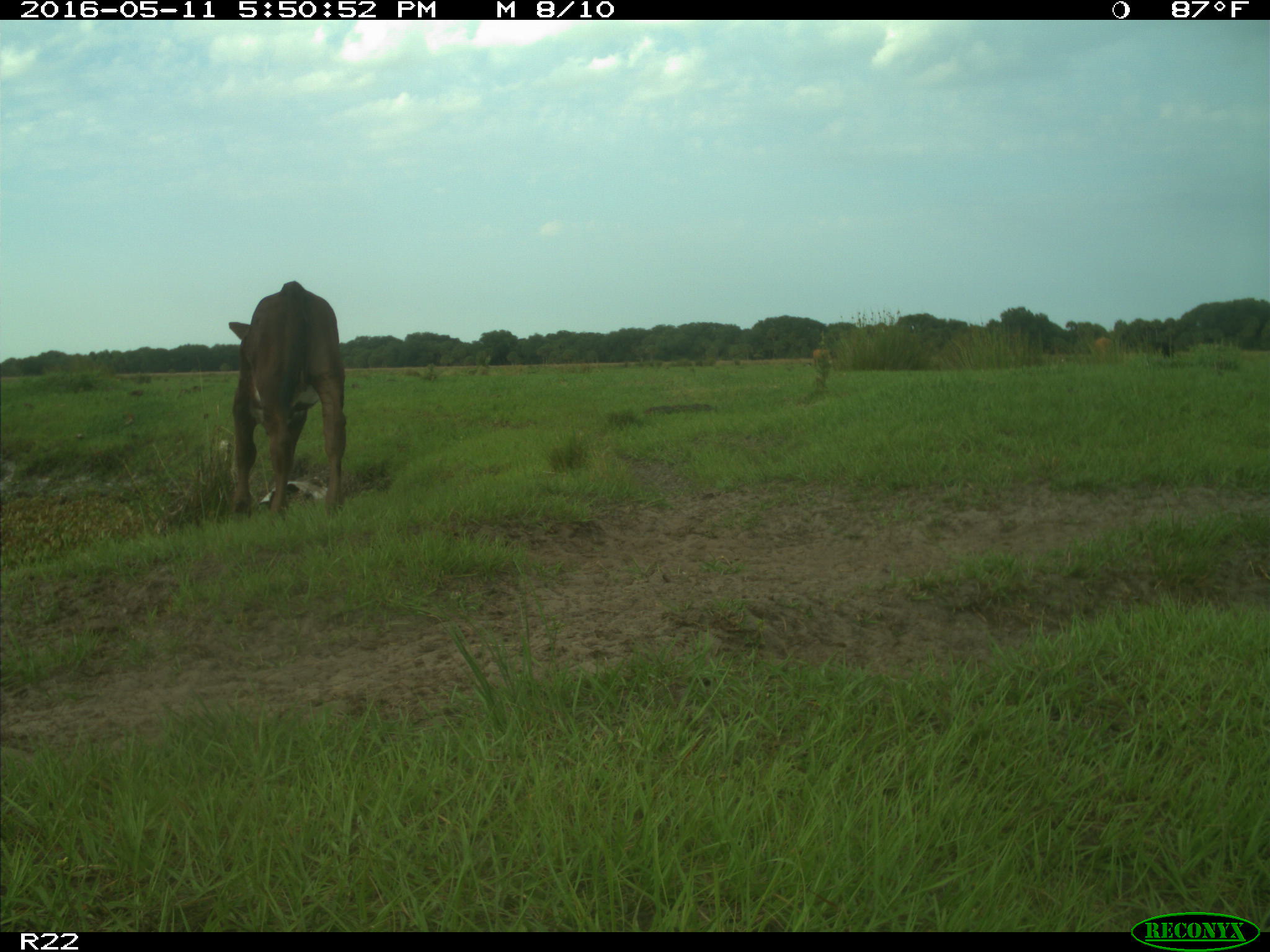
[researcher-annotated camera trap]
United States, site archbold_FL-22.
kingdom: Animalia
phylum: Chordata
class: Mammalia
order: Artiodactyla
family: Bovidae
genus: Bos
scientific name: Bos taurus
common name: domestic cow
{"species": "Bos taurus (domestic cow)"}